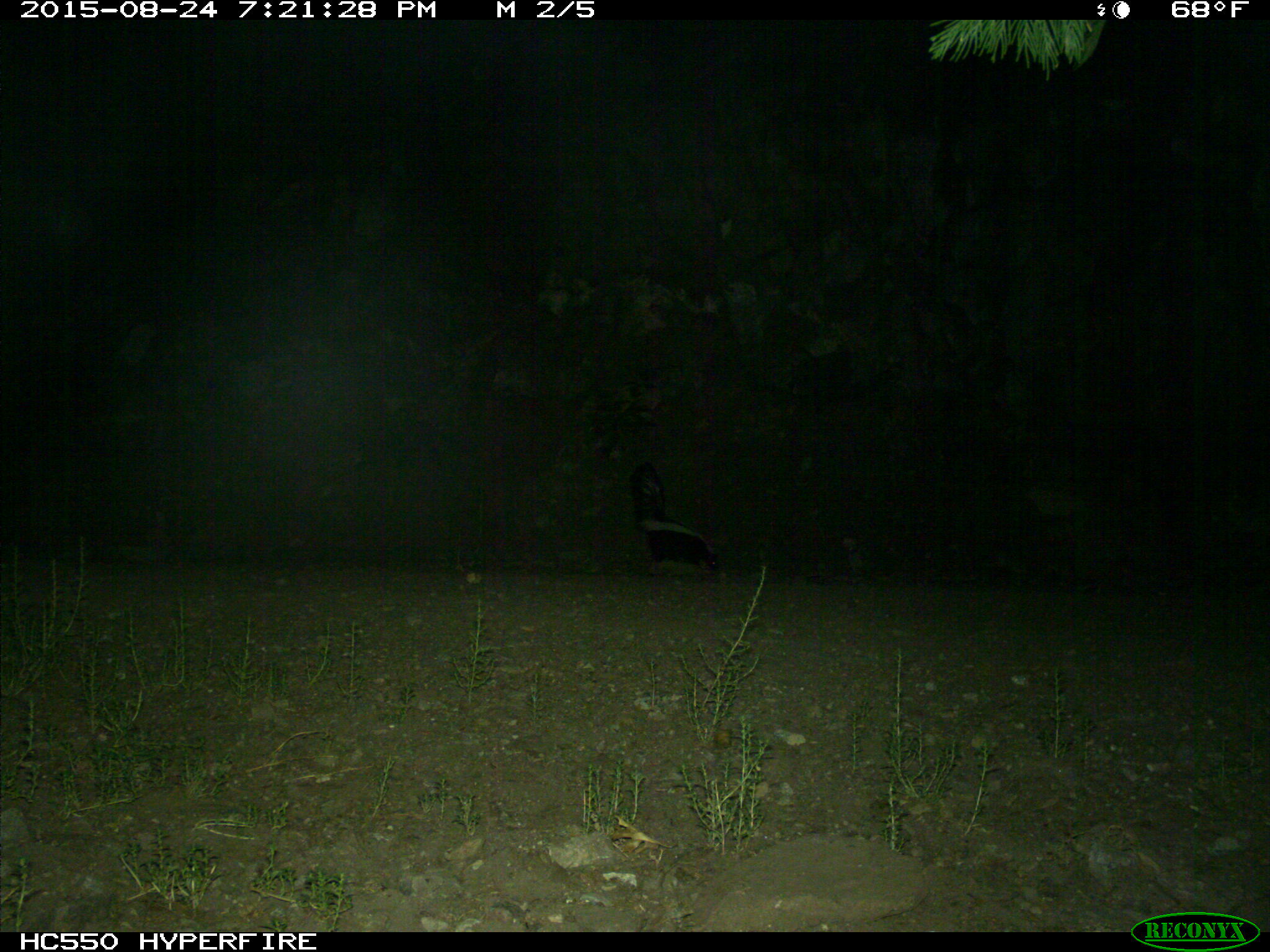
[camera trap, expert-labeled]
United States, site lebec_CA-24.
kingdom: Animalia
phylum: Chordata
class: Mammalia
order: Carnivora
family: Mephitidae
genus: Mephitis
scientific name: Mephitis mephitis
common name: striped skunk